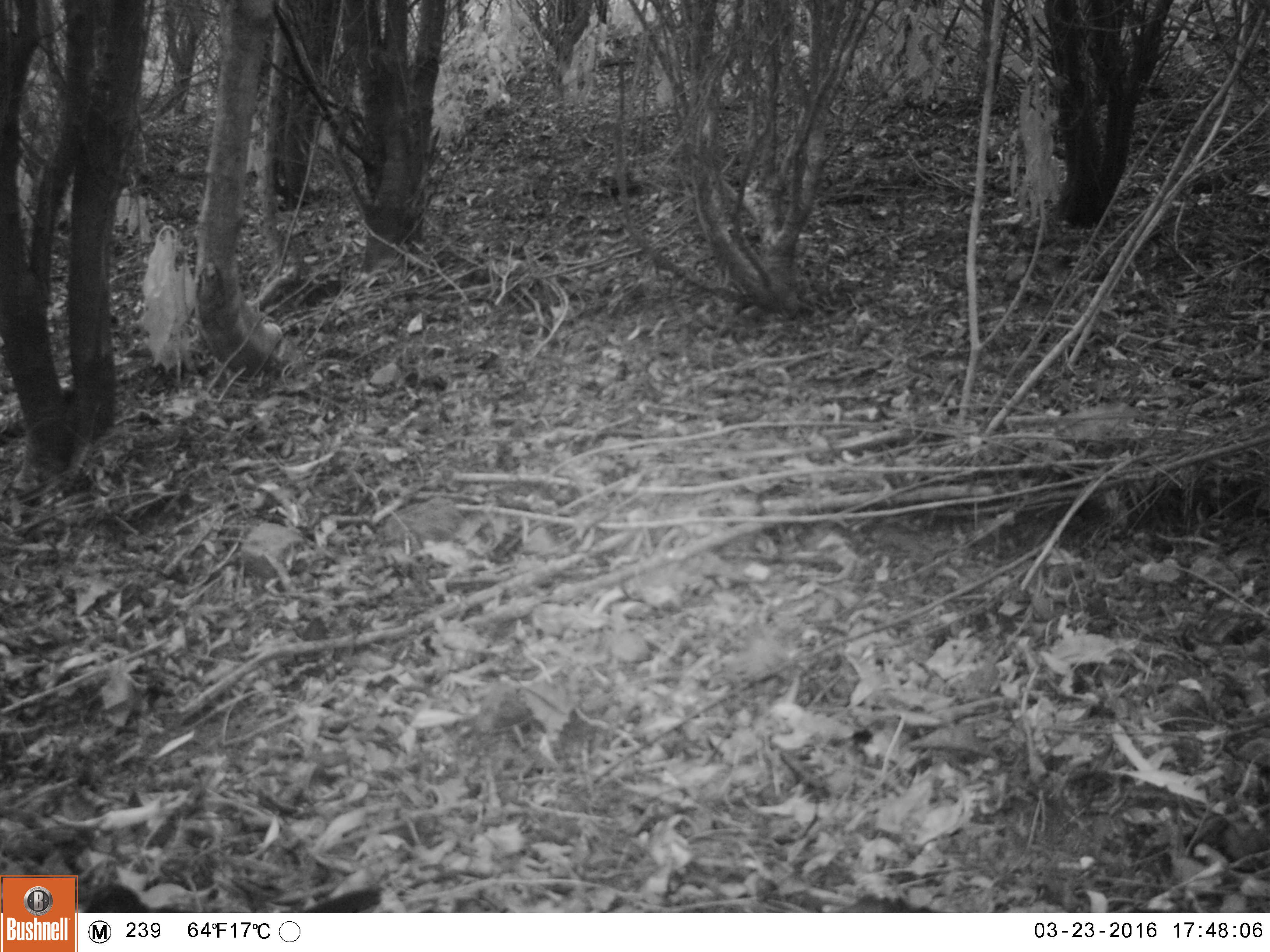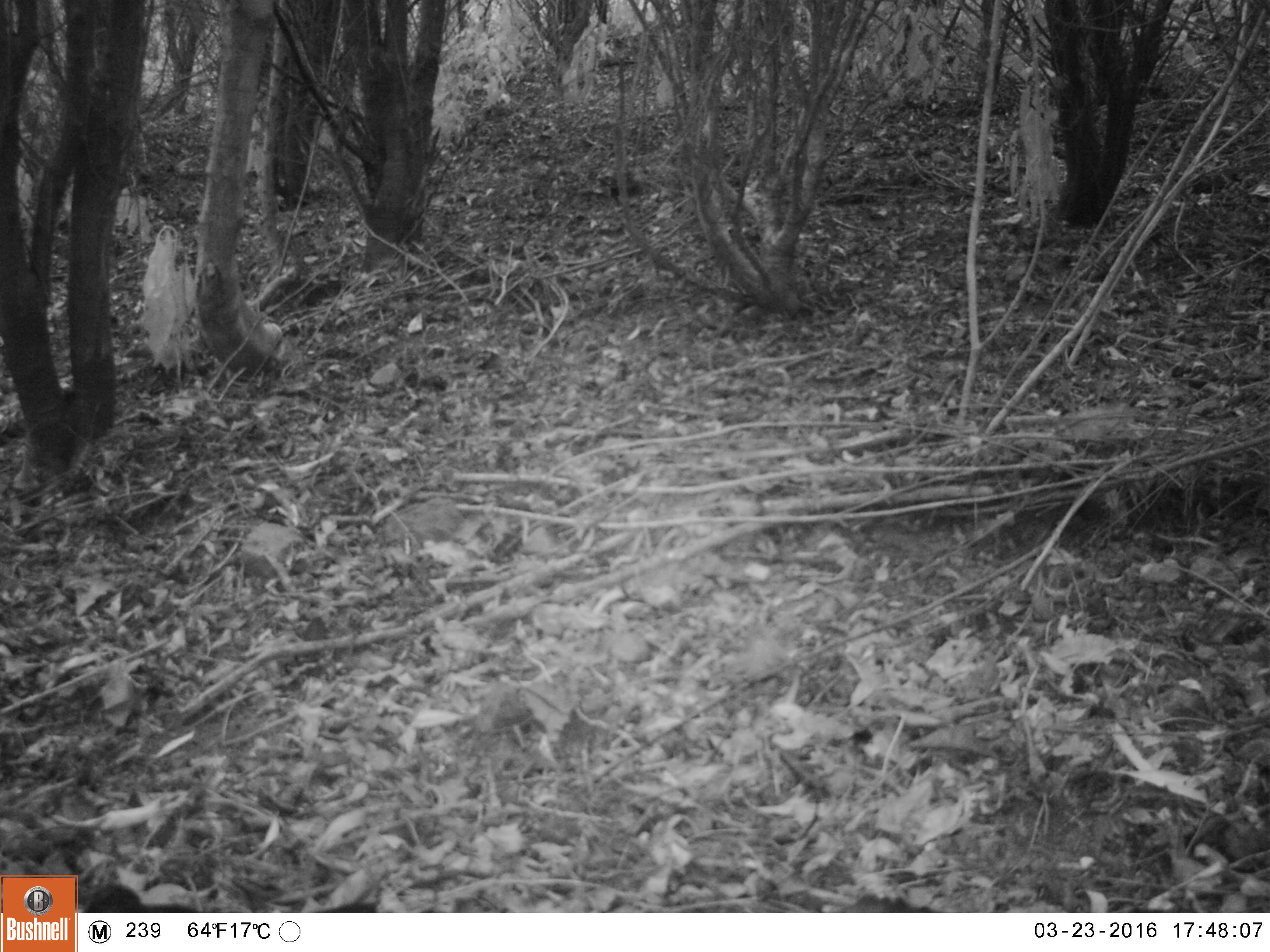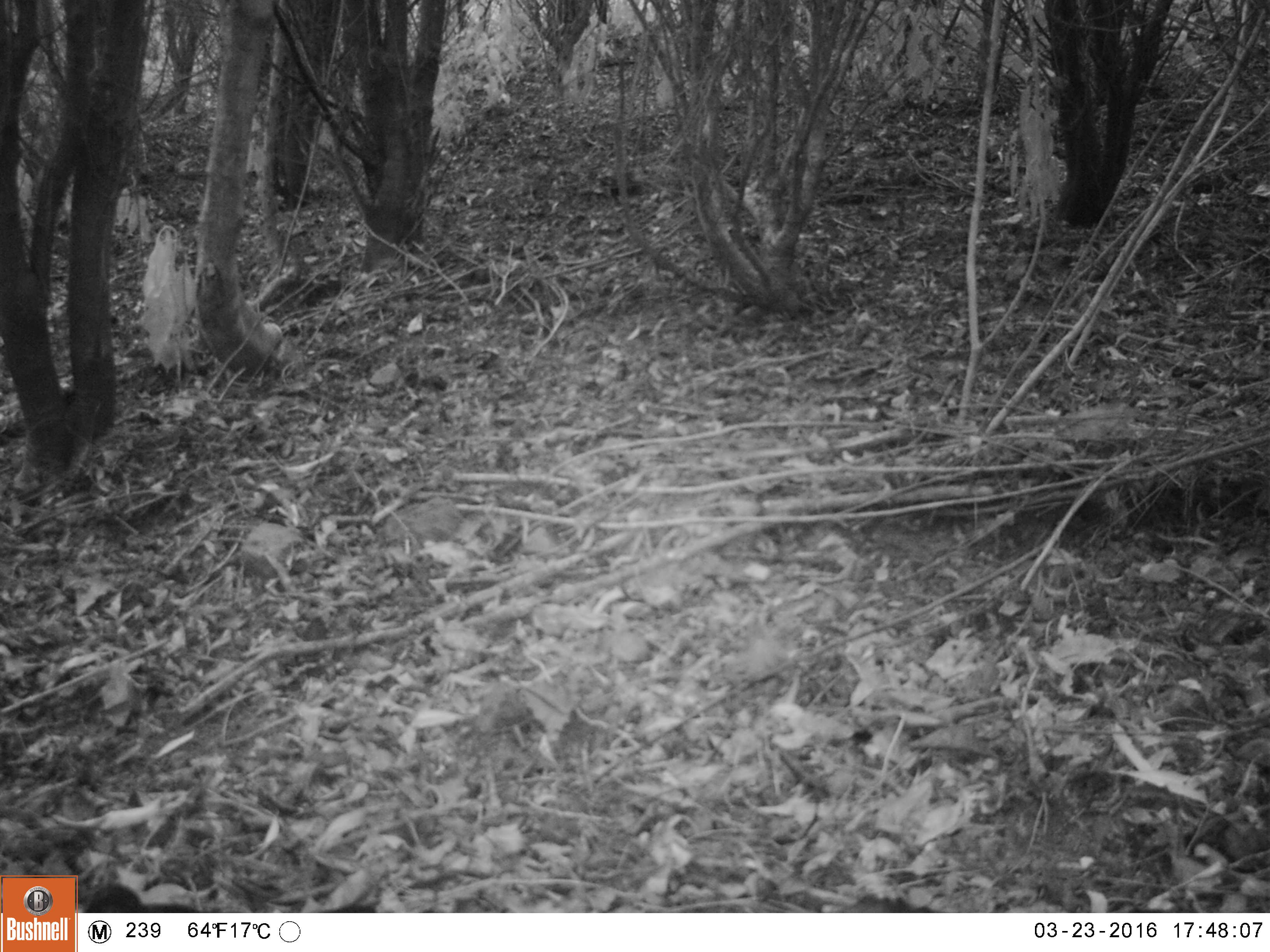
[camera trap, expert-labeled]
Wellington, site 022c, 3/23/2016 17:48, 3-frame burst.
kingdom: Animalia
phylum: Chordata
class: Aves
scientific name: Aves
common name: bird